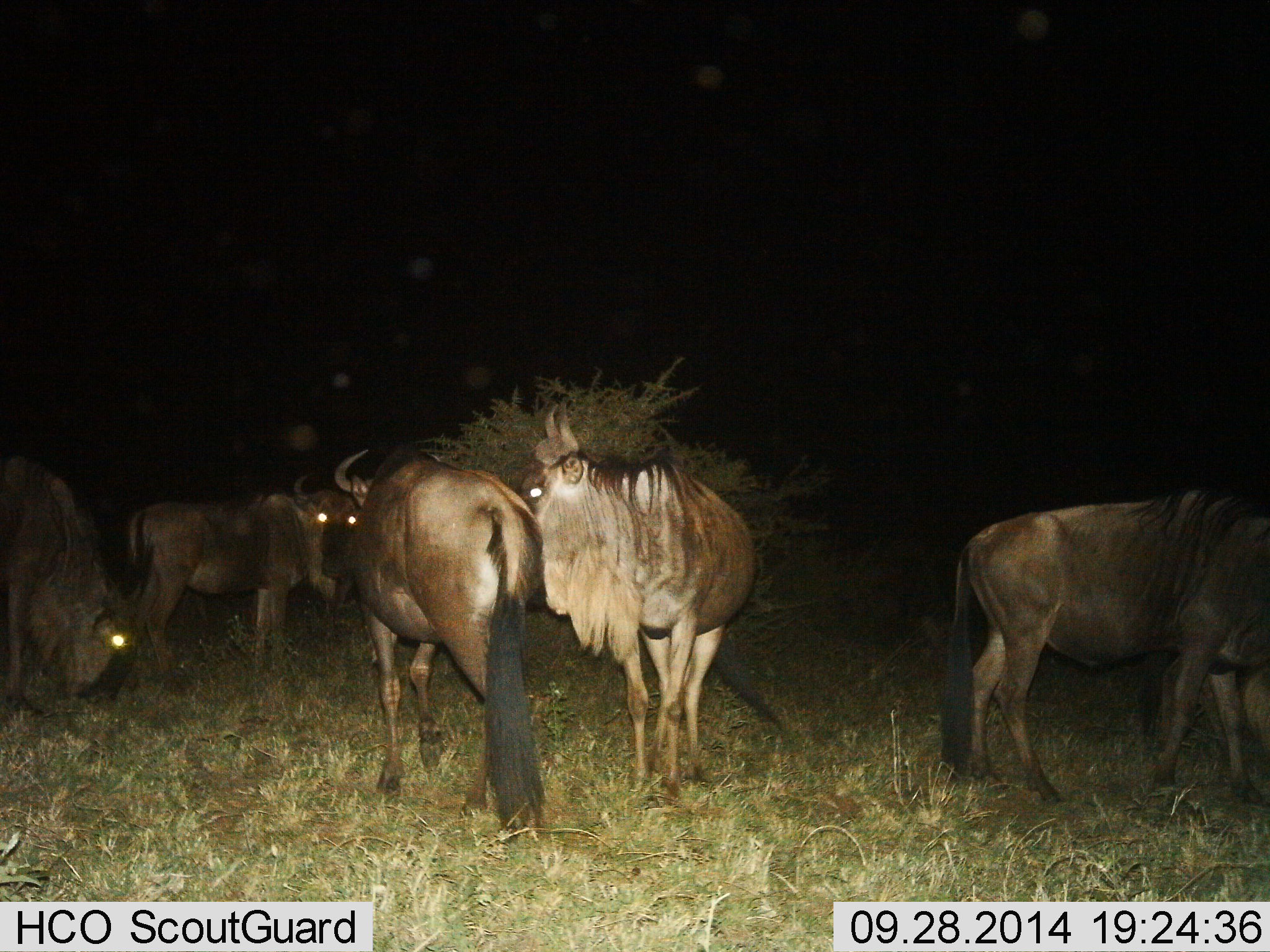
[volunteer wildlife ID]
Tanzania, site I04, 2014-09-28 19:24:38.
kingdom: Animalia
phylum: Chordata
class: Mammalia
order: Artiodactyla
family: Bovidae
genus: Connochaetes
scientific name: Connochaetes taurinus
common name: blue wildebeest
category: wildebeest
Wildebeest (blue wildebeest) (Connochaetes taurinus), count 5. Behavior (volunteer vote fractions): standing 70%, resting 10%, moving 20%, interacting 20%. Young present (vote fraction): 0%. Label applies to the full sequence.